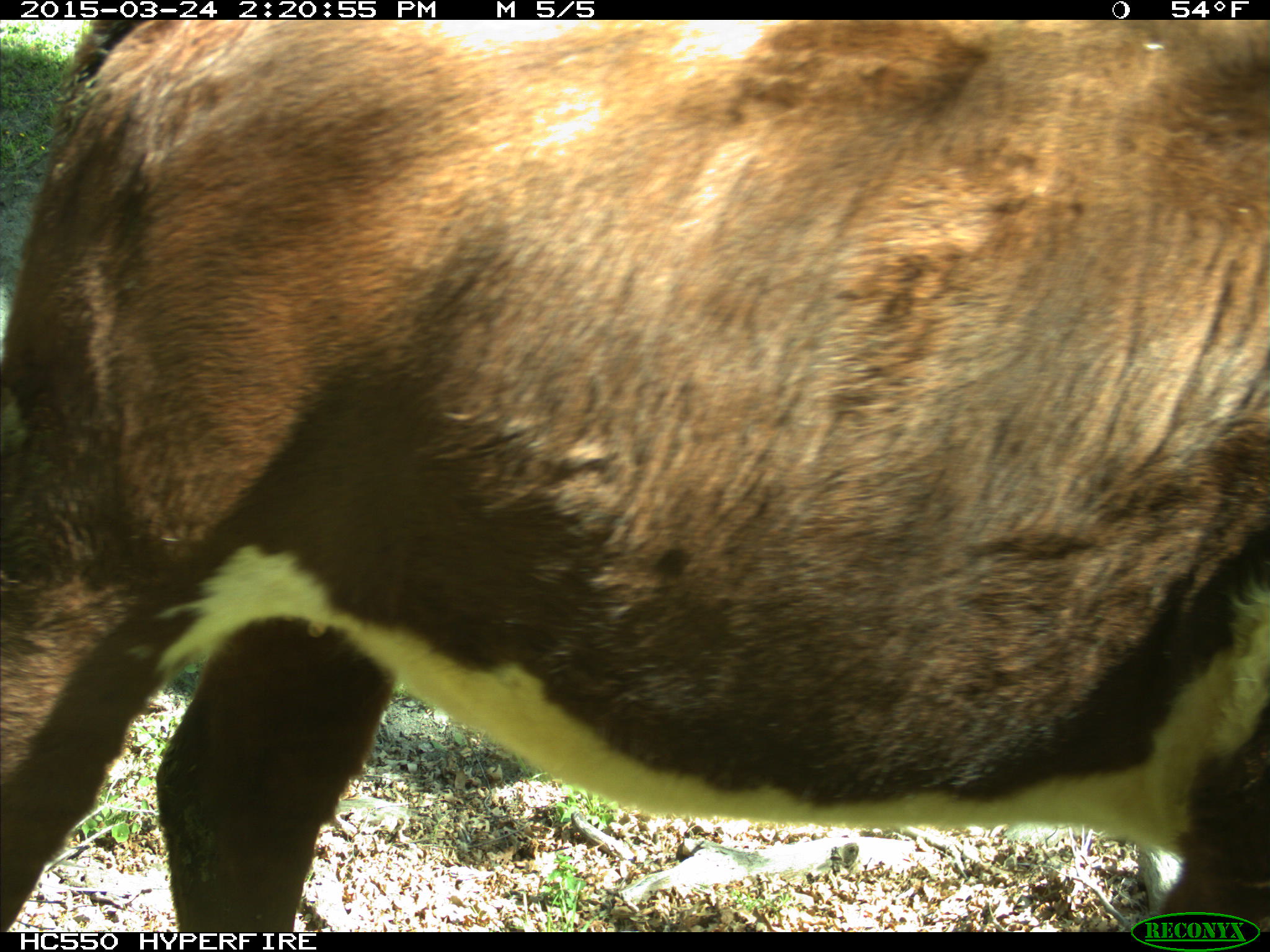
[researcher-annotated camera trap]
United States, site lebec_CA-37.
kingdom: Animalia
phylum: Chordata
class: Mammalia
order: Artiodactyla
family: Bovidae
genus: Bos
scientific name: Bos taurus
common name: domestic cow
Bos taurus (domestic cow).